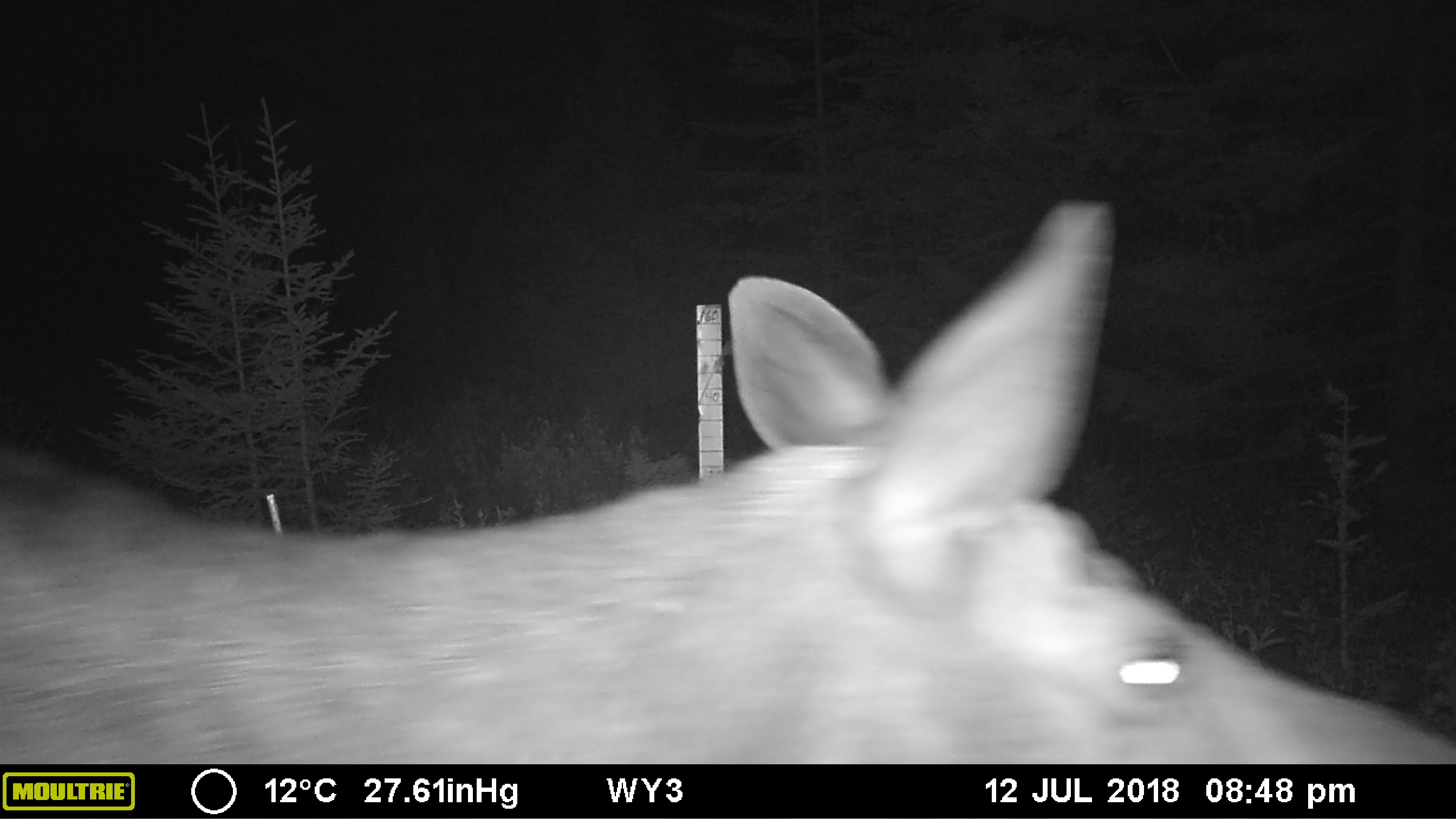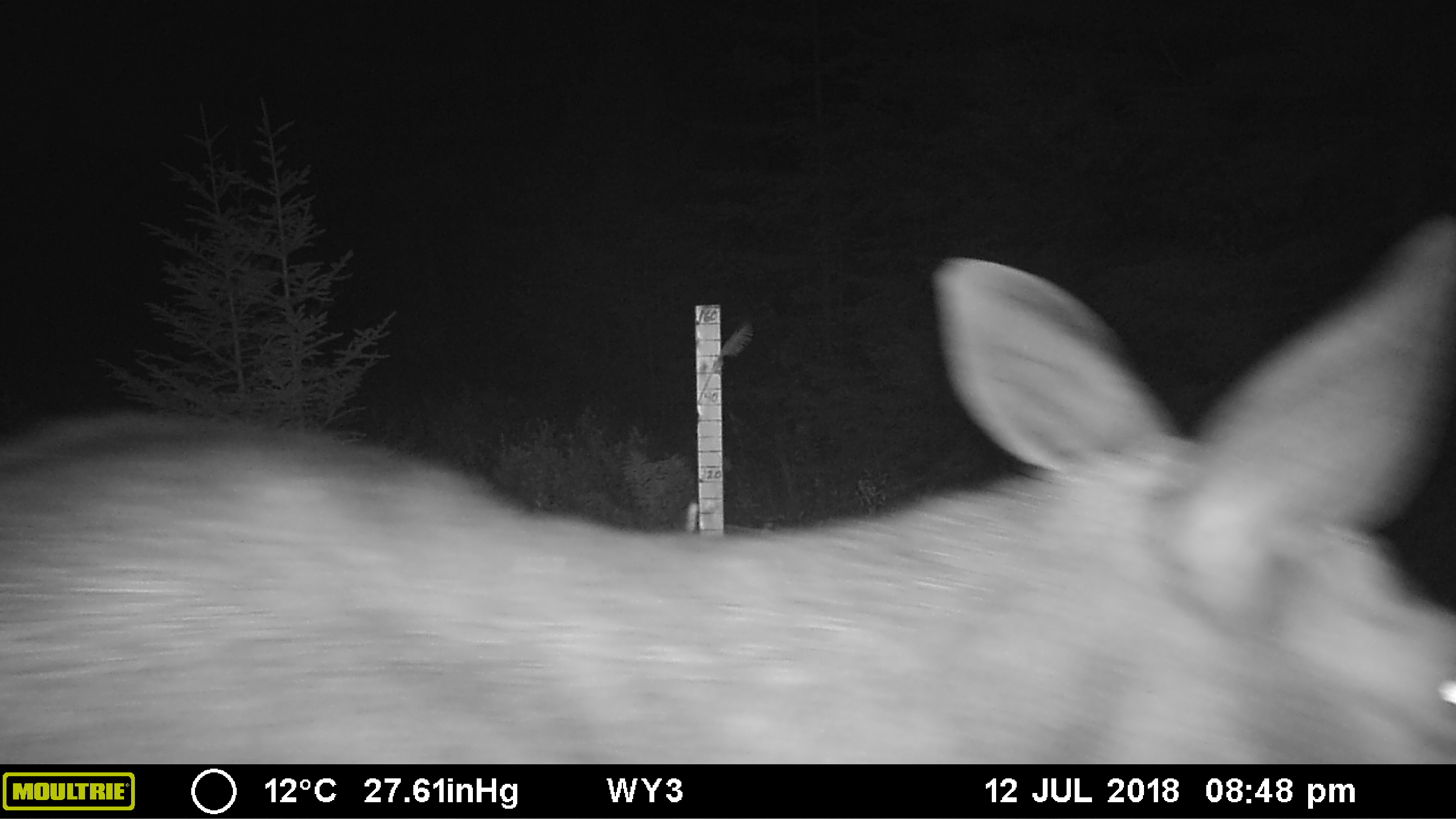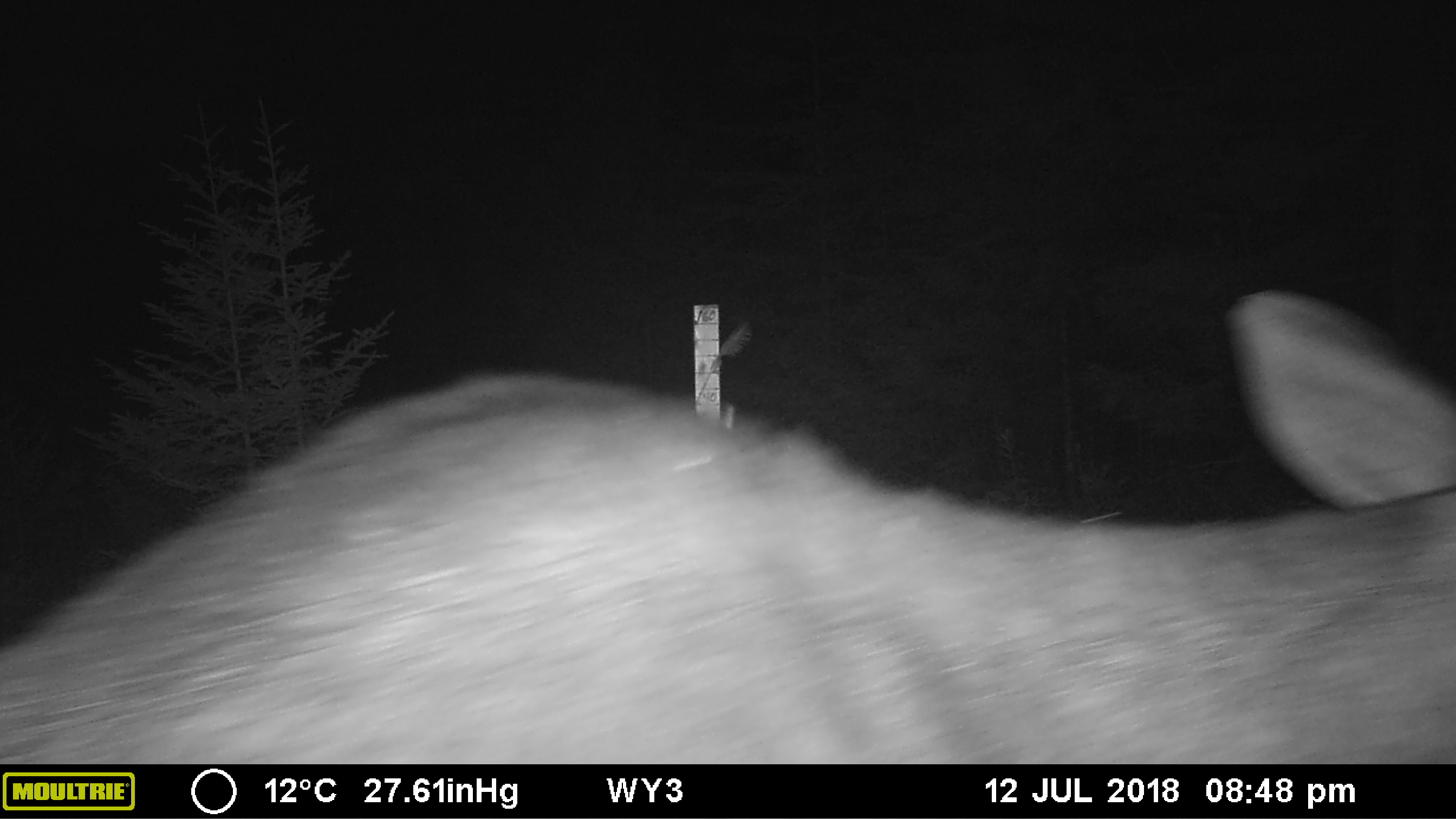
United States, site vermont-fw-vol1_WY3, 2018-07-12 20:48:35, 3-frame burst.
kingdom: Animalia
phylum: Chordata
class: Mammalia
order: Artiodactyla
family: Cervidae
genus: Alces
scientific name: Alces alces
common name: moose